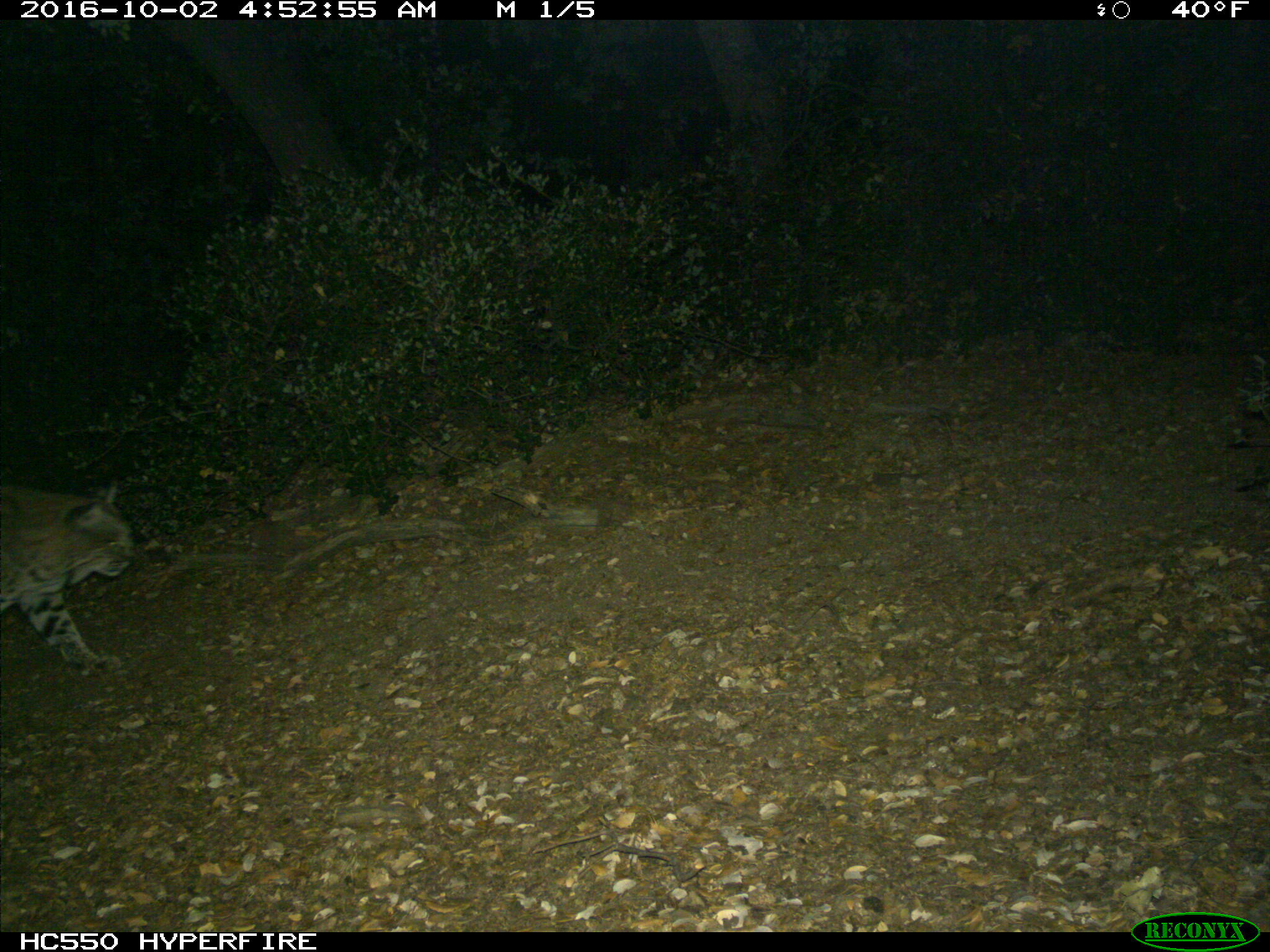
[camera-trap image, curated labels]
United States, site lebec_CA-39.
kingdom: Animalia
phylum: Chordata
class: Mammalia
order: Carnivora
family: Felidae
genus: Lynx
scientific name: Lynx rufus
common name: bobcat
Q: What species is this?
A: Lynx rufus (bobcat).